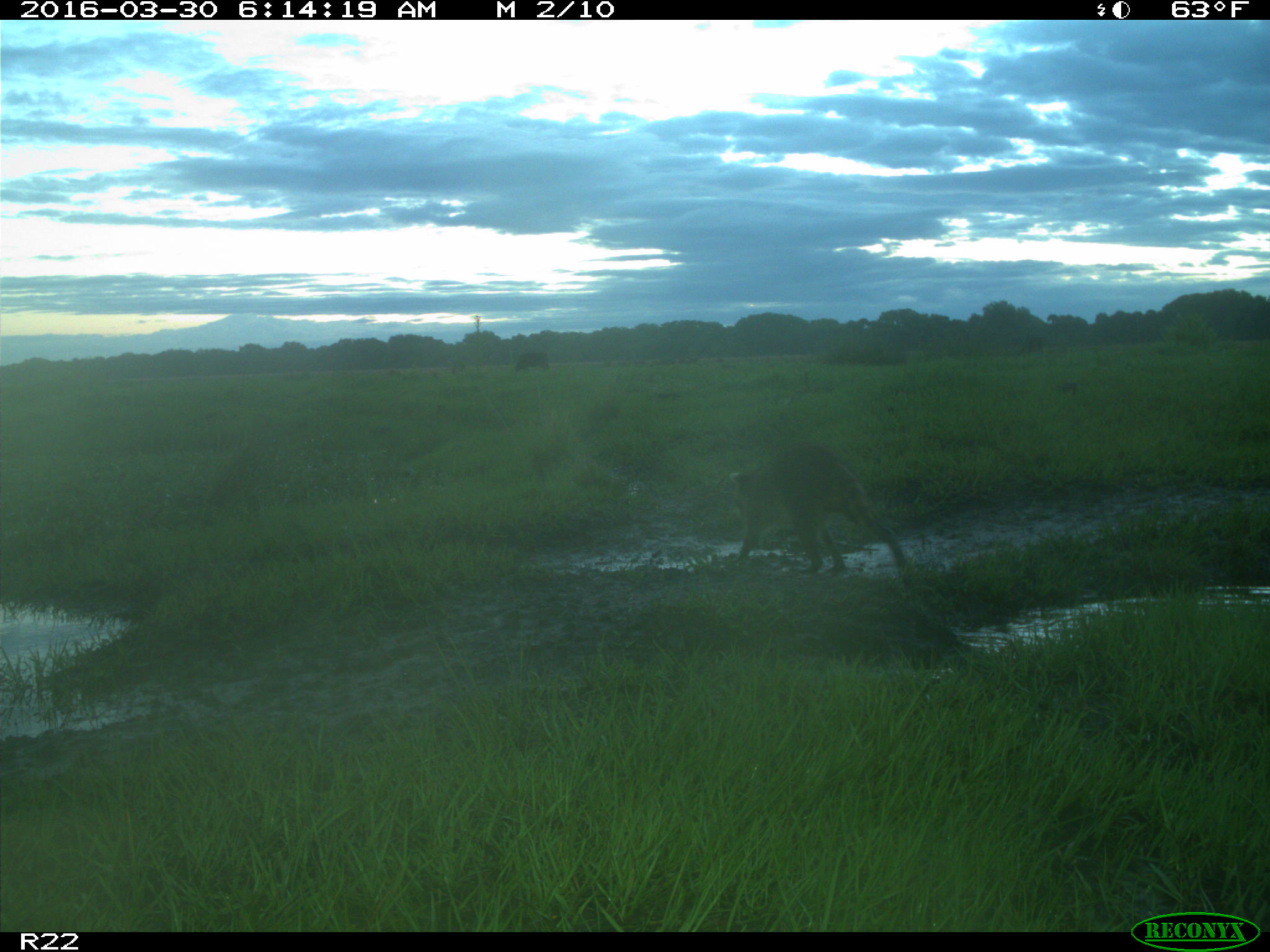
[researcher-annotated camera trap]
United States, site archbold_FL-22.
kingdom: Animalia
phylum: Chordata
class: Mammalia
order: Carnivora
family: Procyonidae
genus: Procyon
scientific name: Procyon lotor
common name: common raccoon